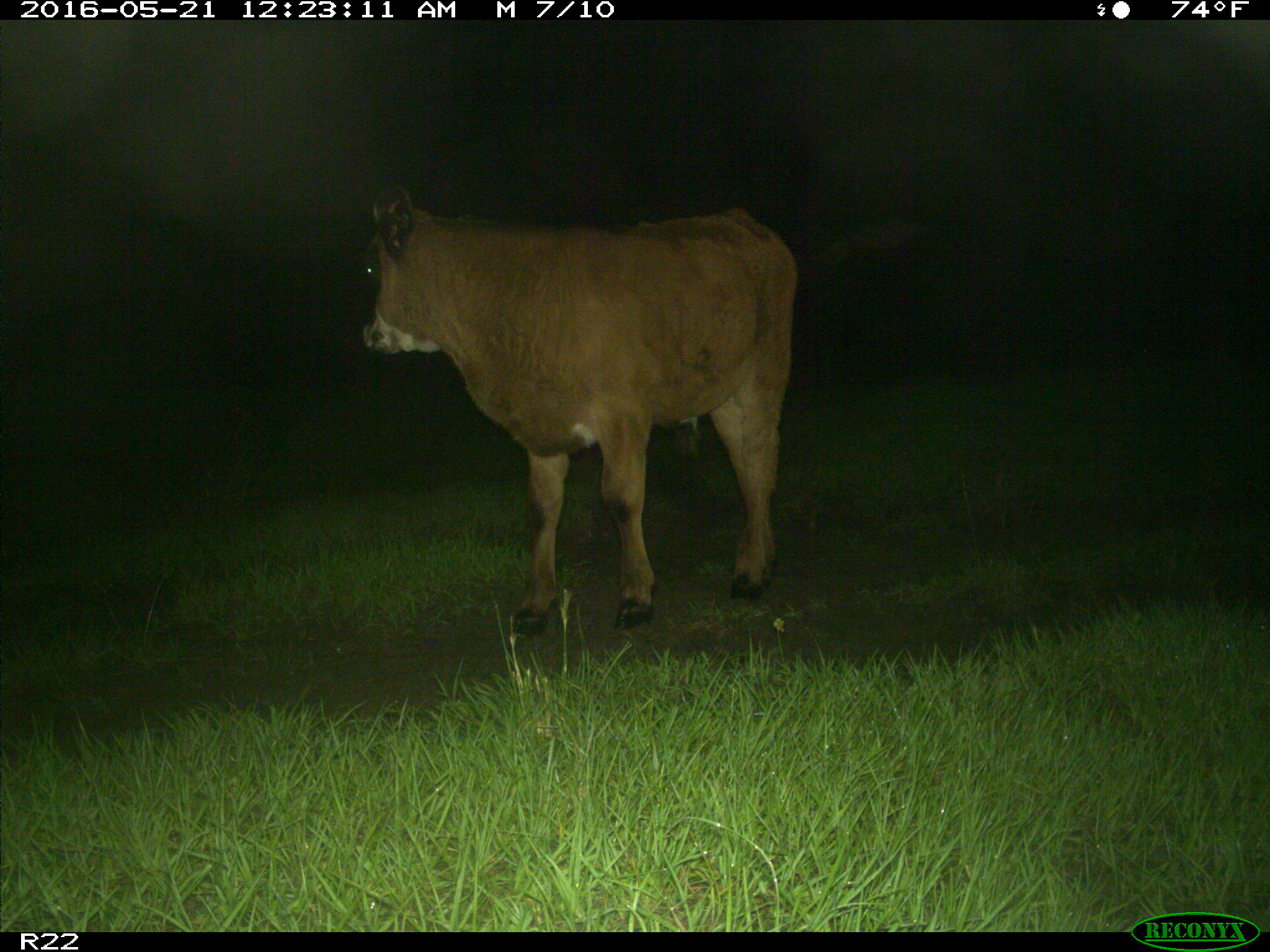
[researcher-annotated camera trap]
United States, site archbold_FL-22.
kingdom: Animalia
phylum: Chordata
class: Mammalia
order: Artiodactyla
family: Bovidae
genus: Bos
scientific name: Bos taurus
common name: domestic cow